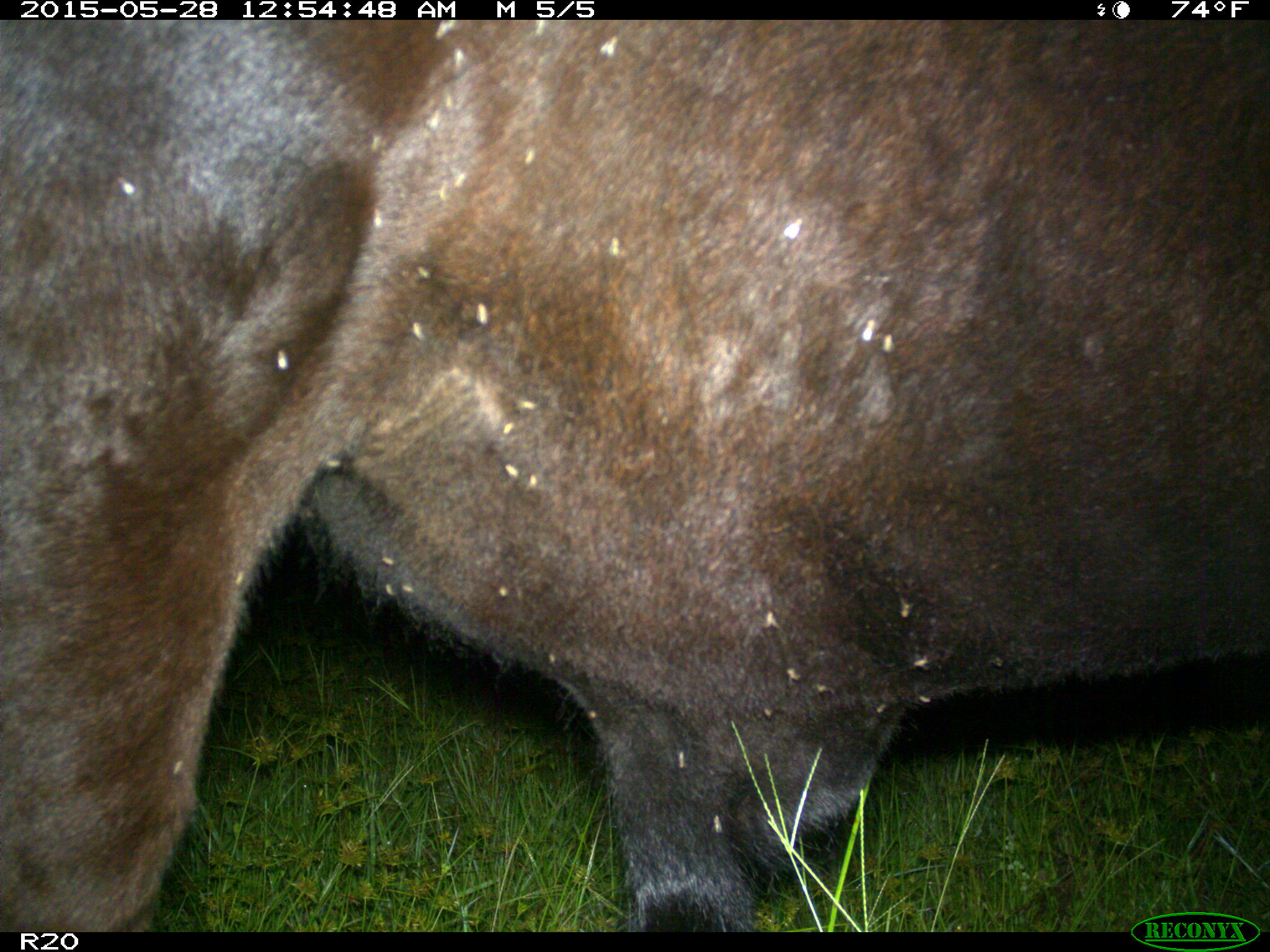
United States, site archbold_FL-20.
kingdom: Animalia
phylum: Chordata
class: Mammalia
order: Artiodactyla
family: Bovidae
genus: Bos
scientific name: Bos taurus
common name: domestic cow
Bos taurus (domestic cow).